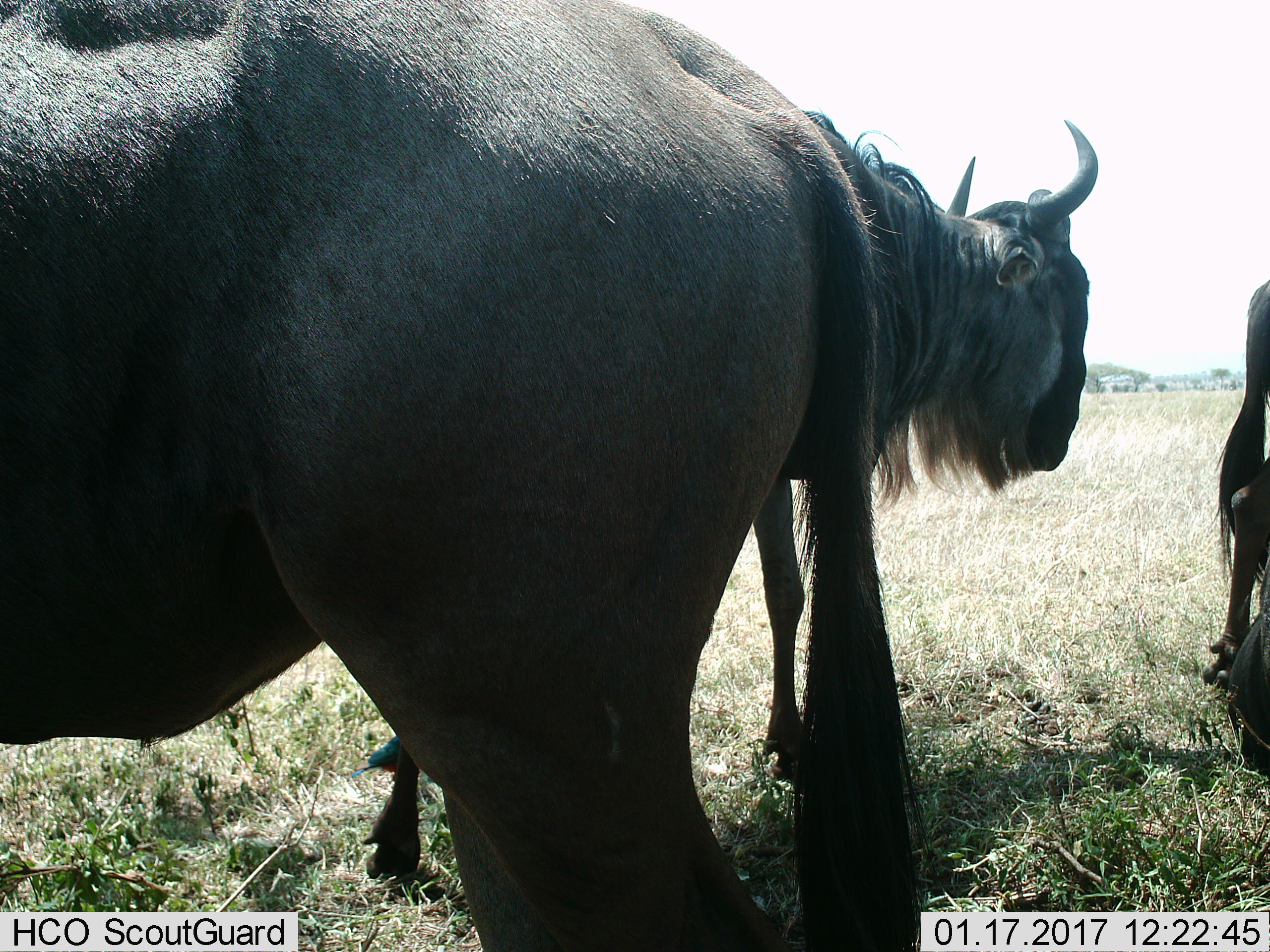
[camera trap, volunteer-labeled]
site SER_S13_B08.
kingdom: Animalia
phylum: Chordata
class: Mammalia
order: Artiodactyla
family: Bovidae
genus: Connochaetes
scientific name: Connochaetes taurinus taurinus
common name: blue wildebeest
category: wildebeestblue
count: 3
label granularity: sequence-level